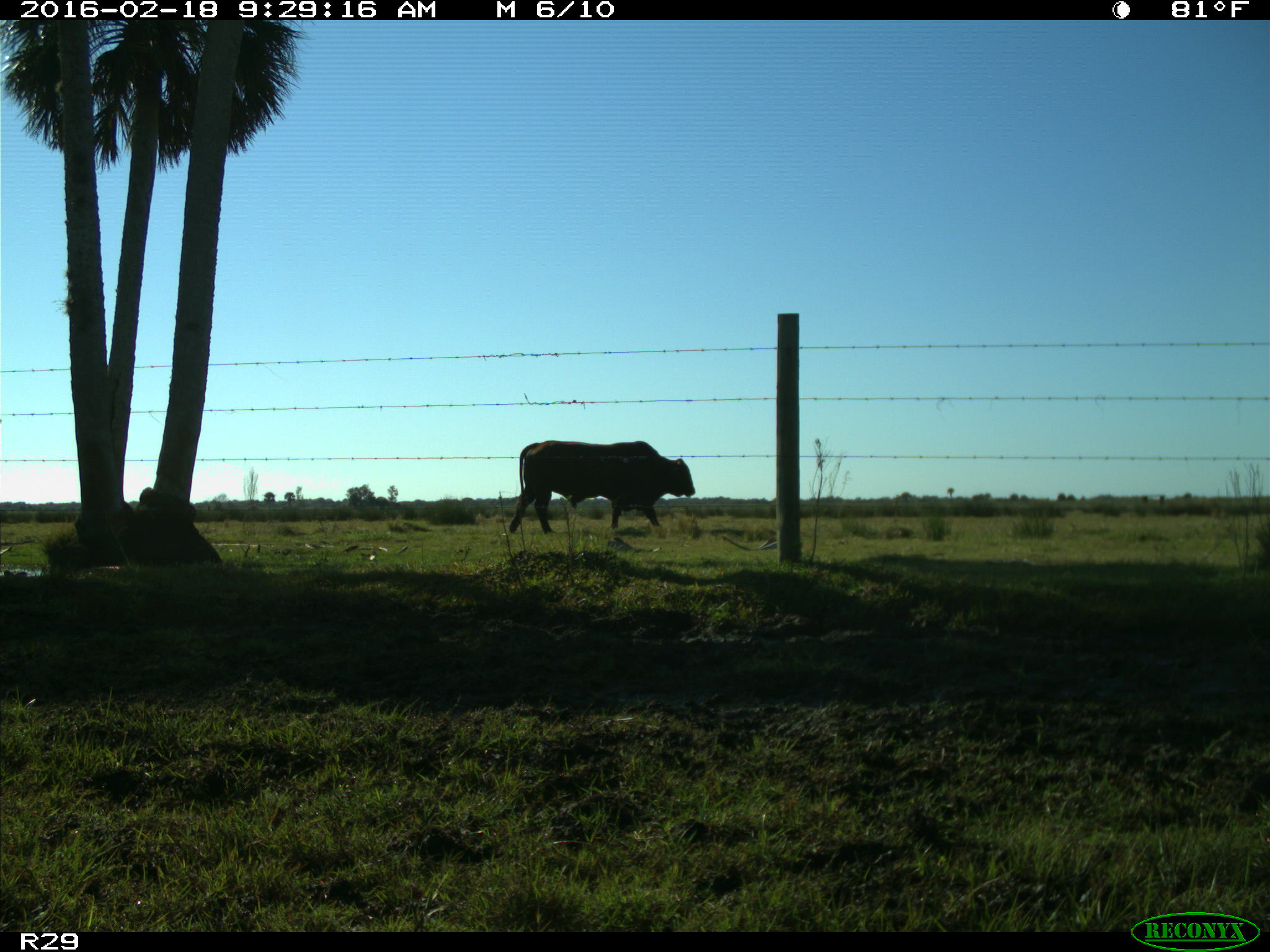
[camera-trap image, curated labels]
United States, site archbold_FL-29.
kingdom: Animalia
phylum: Chordata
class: Mammalia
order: Artiodactyla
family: Bovidae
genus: Bos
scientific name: Bos taurus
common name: domestic cow